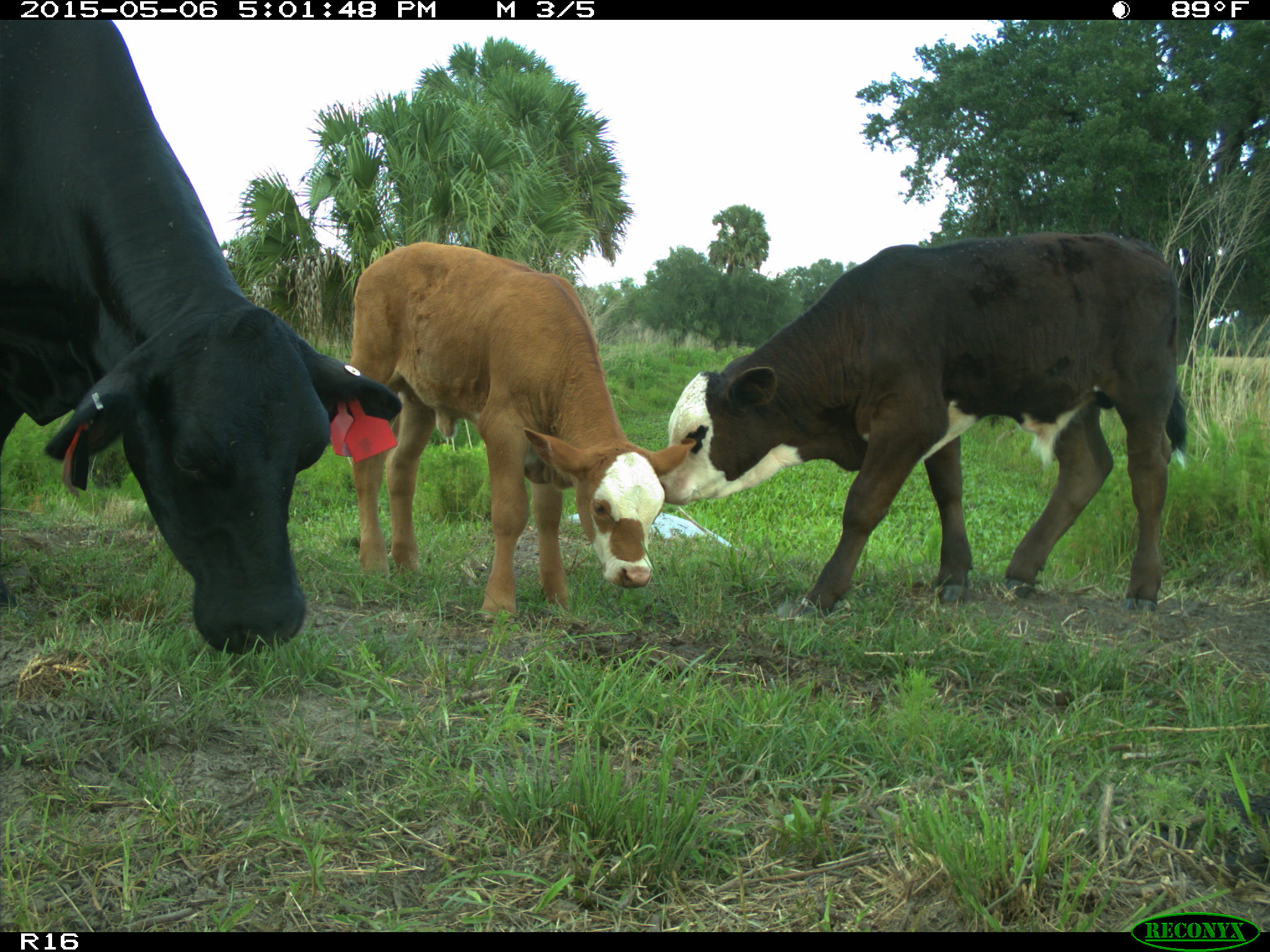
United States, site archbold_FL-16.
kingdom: Animalia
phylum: Chordata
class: Mammalia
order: Artiodactyla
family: Bovidae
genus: Bos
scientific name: Bos taurus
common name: domestic cow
Bos taurus (domestic cow).